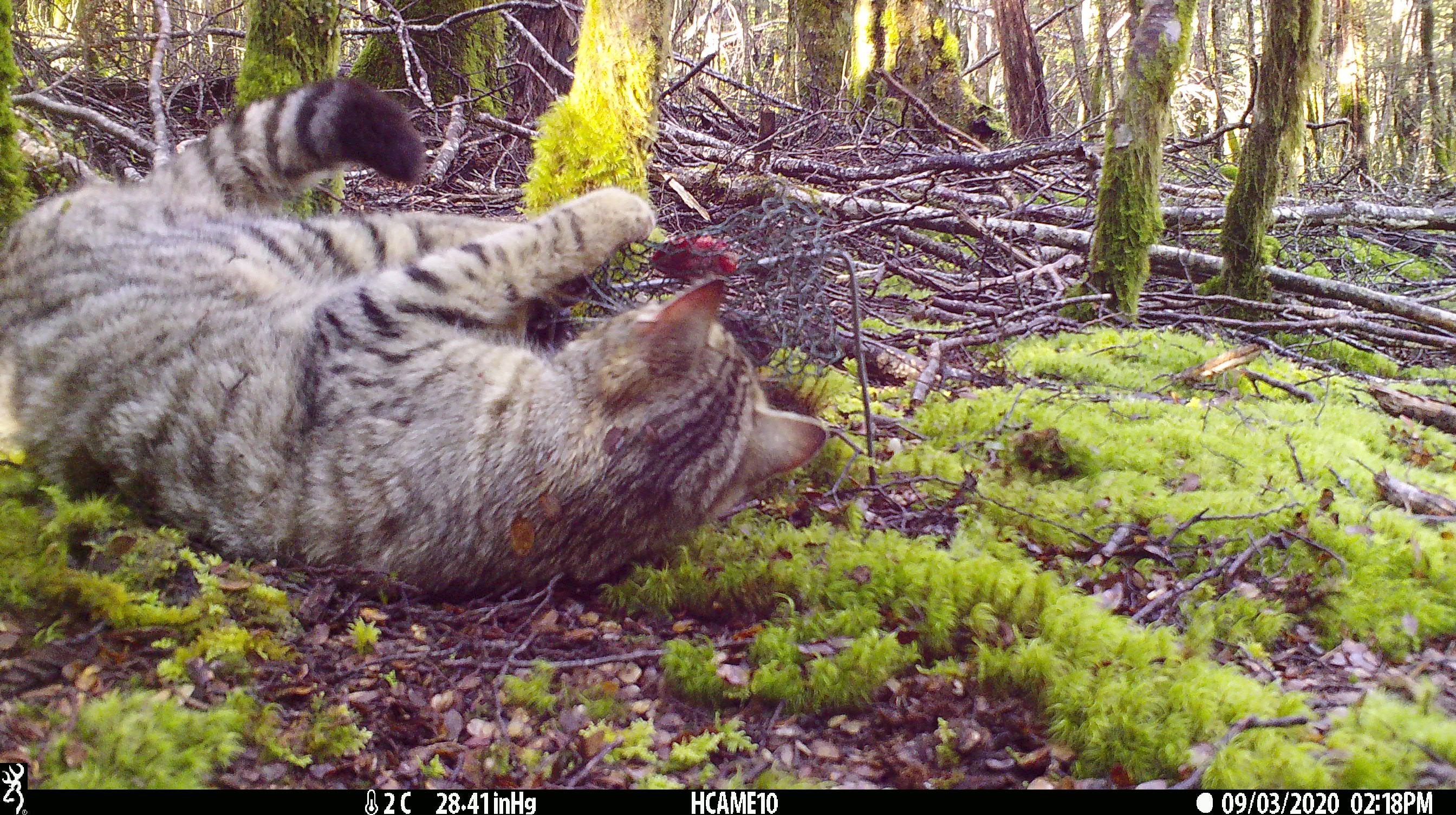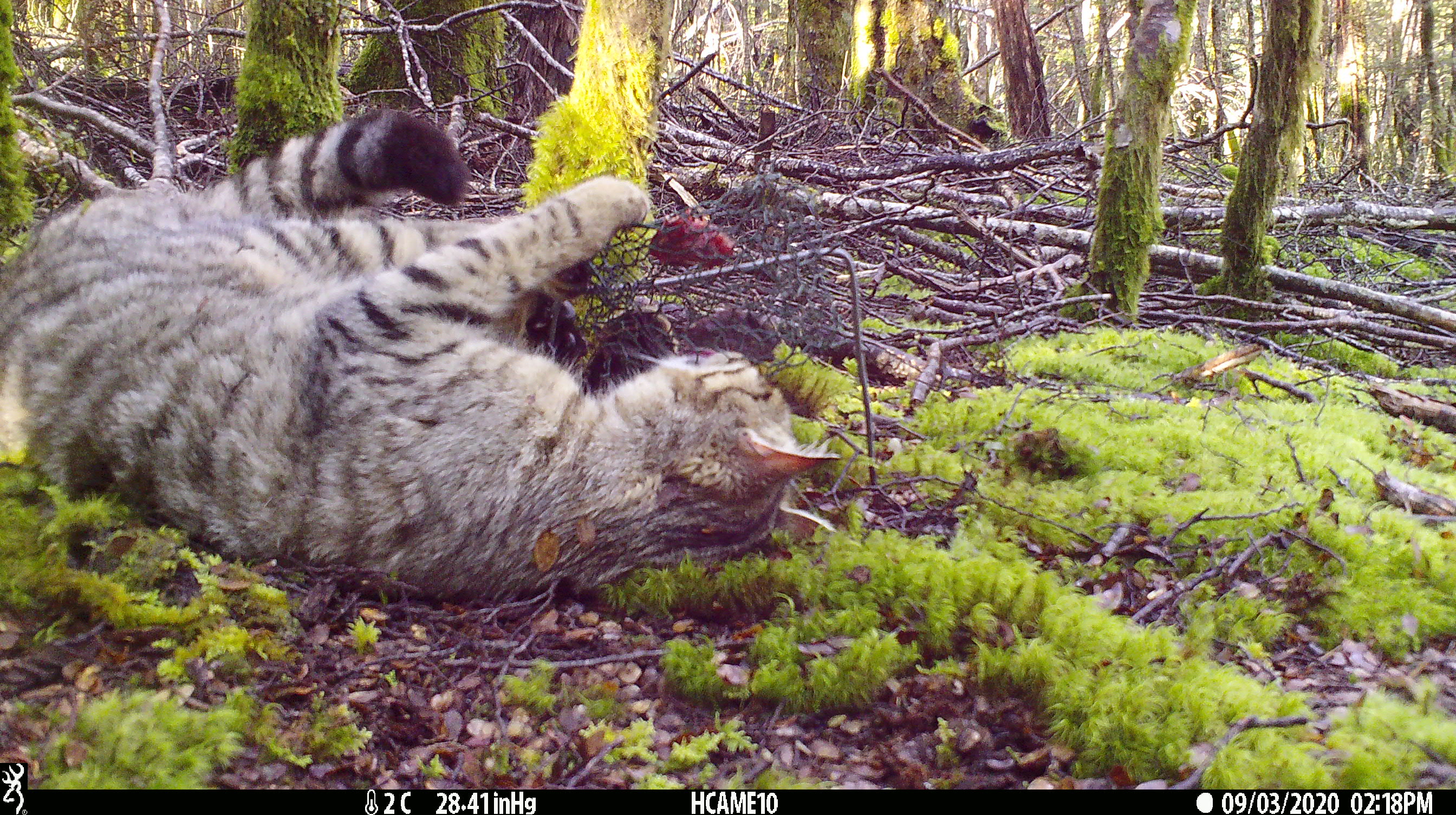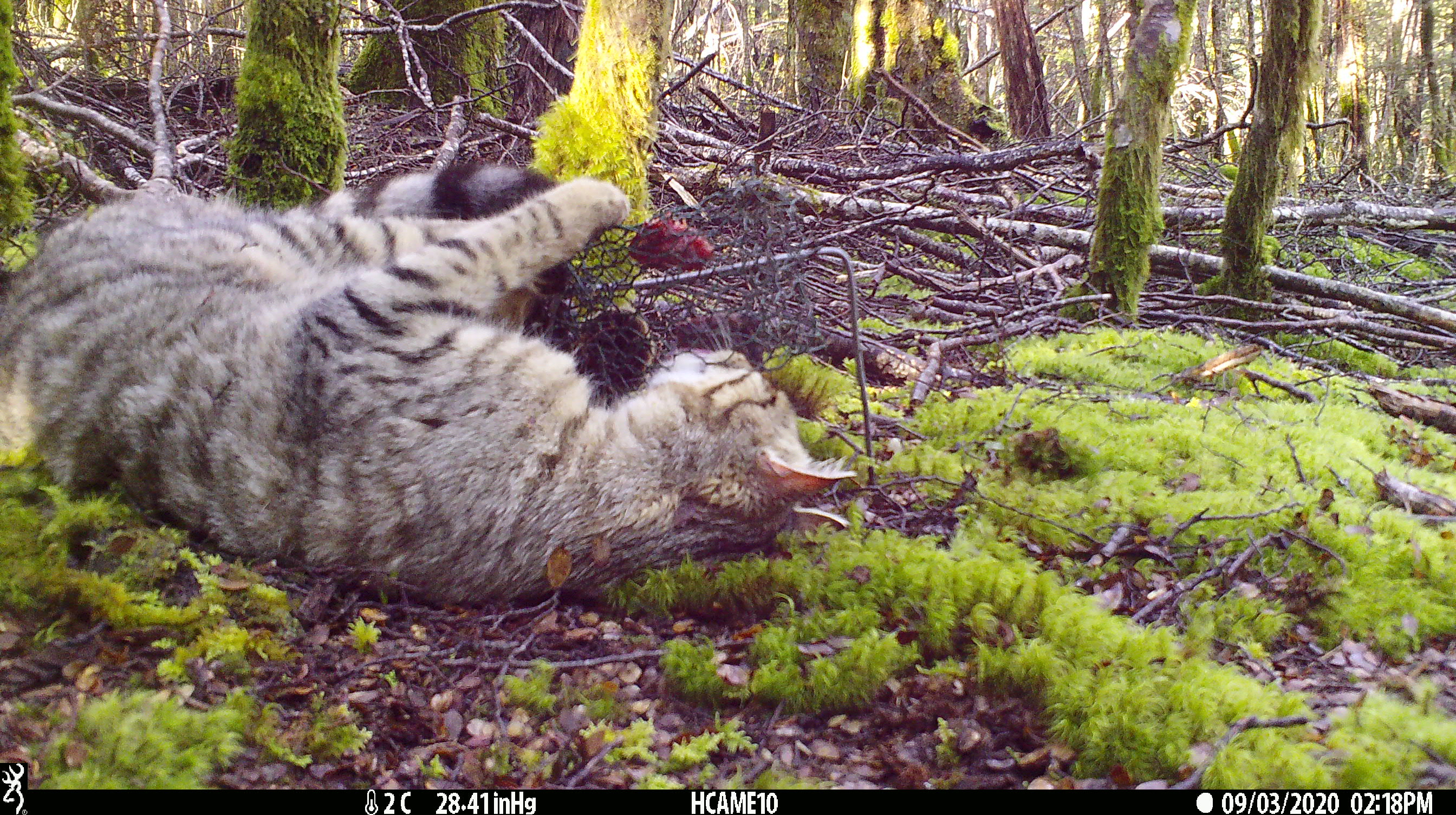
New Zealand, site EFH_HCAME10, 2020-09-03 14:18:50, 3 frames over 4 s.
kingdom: Animalia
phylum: Chordata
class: Mammalia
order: Carnivora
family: Felidae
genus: Felis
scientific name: Felis catus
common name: domestic cat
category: cat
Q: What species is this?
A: Cat (domestic cat) (Felis catus).